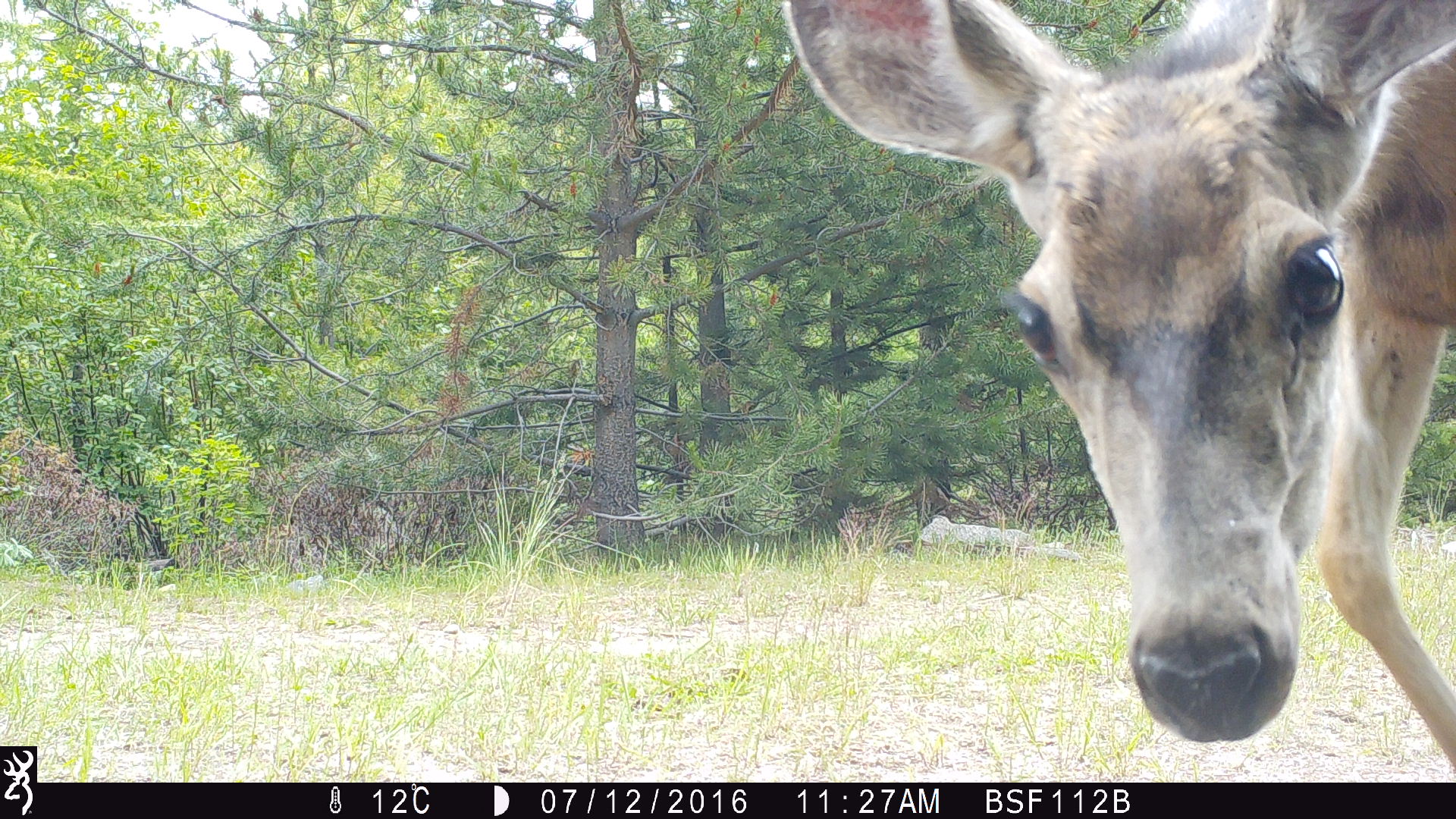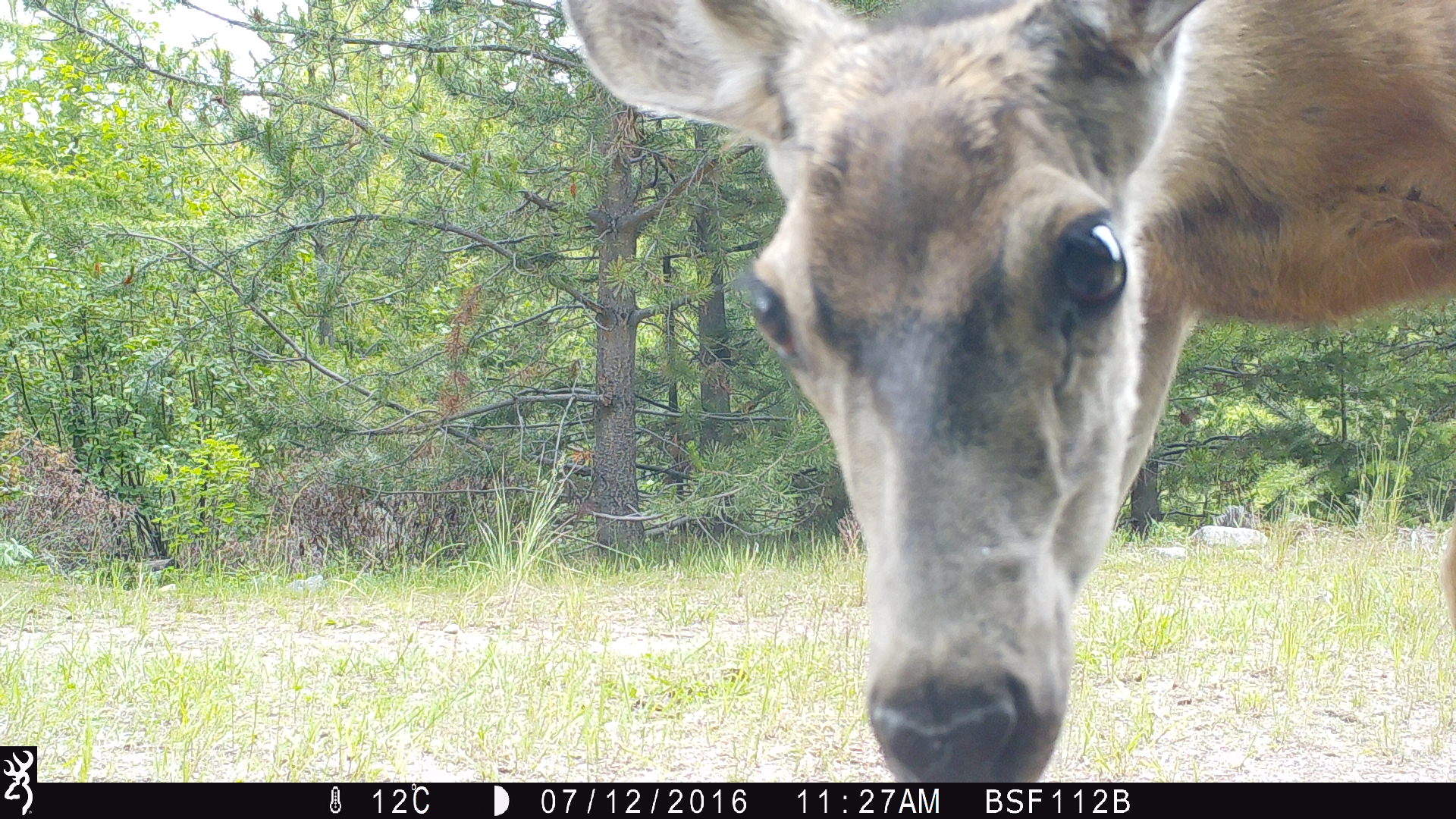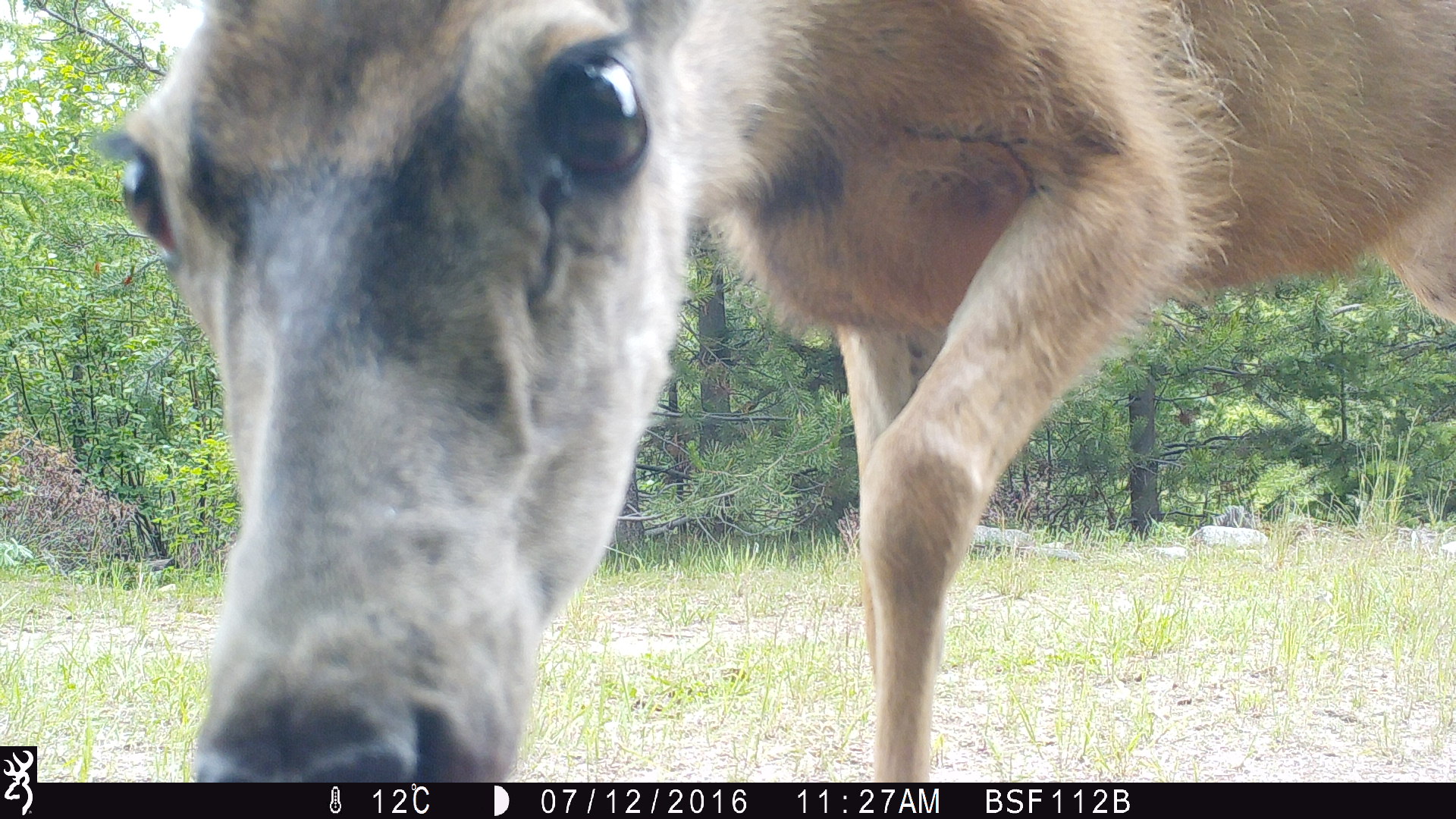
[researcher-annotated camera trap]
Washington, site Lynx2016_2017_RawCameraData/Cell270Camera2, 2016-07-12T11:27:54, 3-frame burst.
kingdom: Animalia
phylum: Chordata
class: Mammalia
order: Artiodactyla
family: Cervidae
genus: Odocoileus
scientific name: Odocoileus hemionus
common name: mule deer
Odocoileus hemionus (mule deer). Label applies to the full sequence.